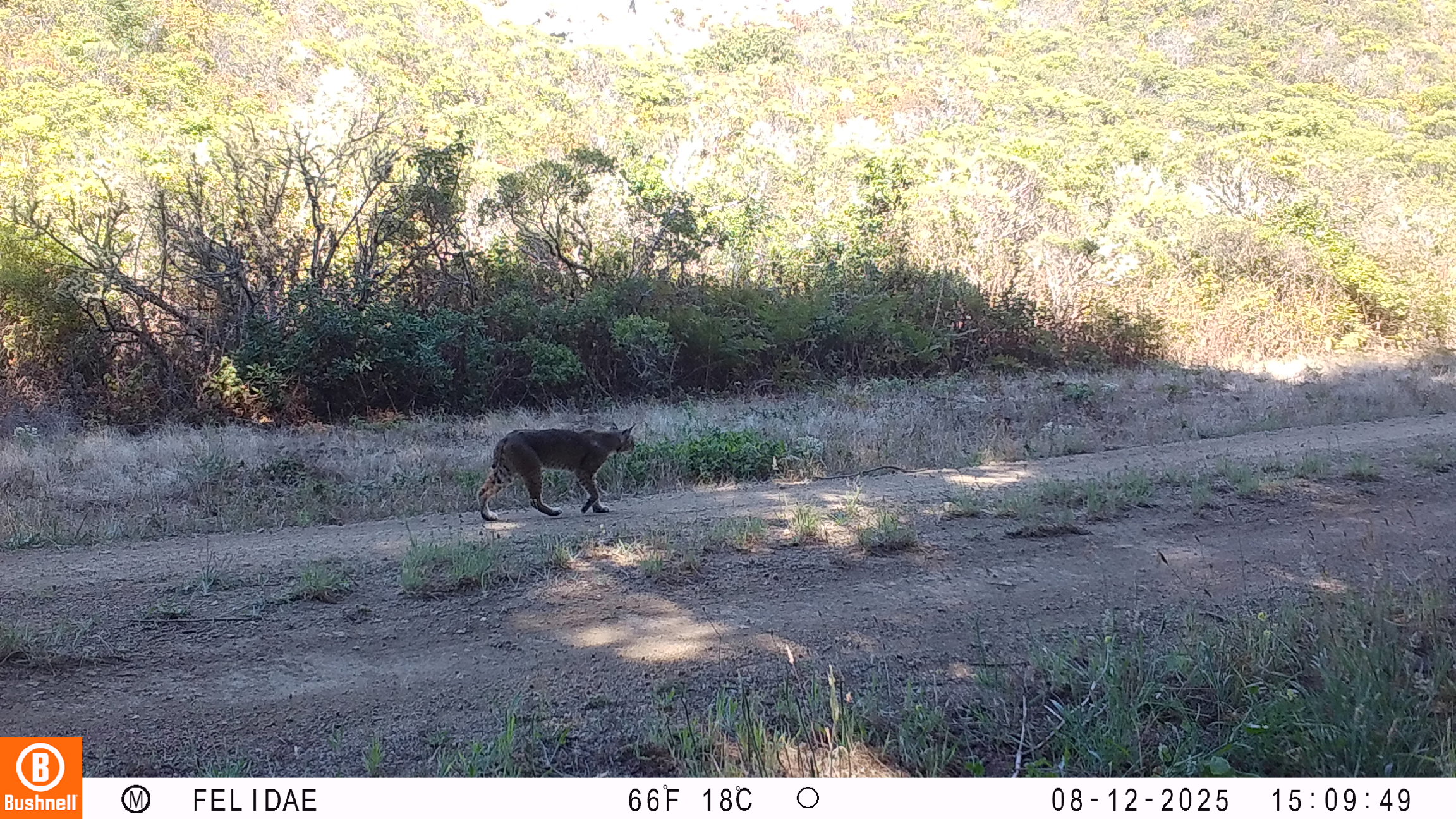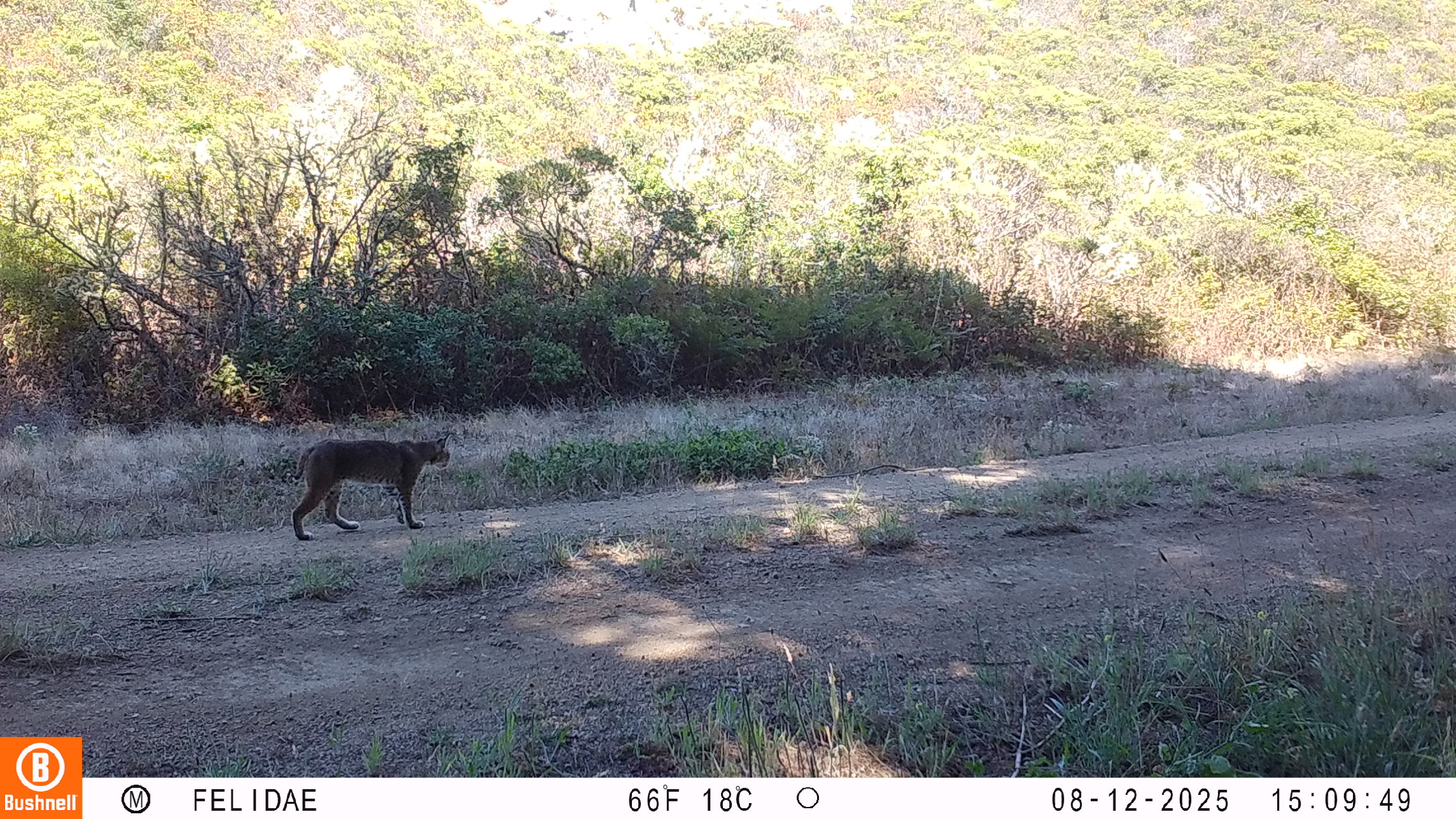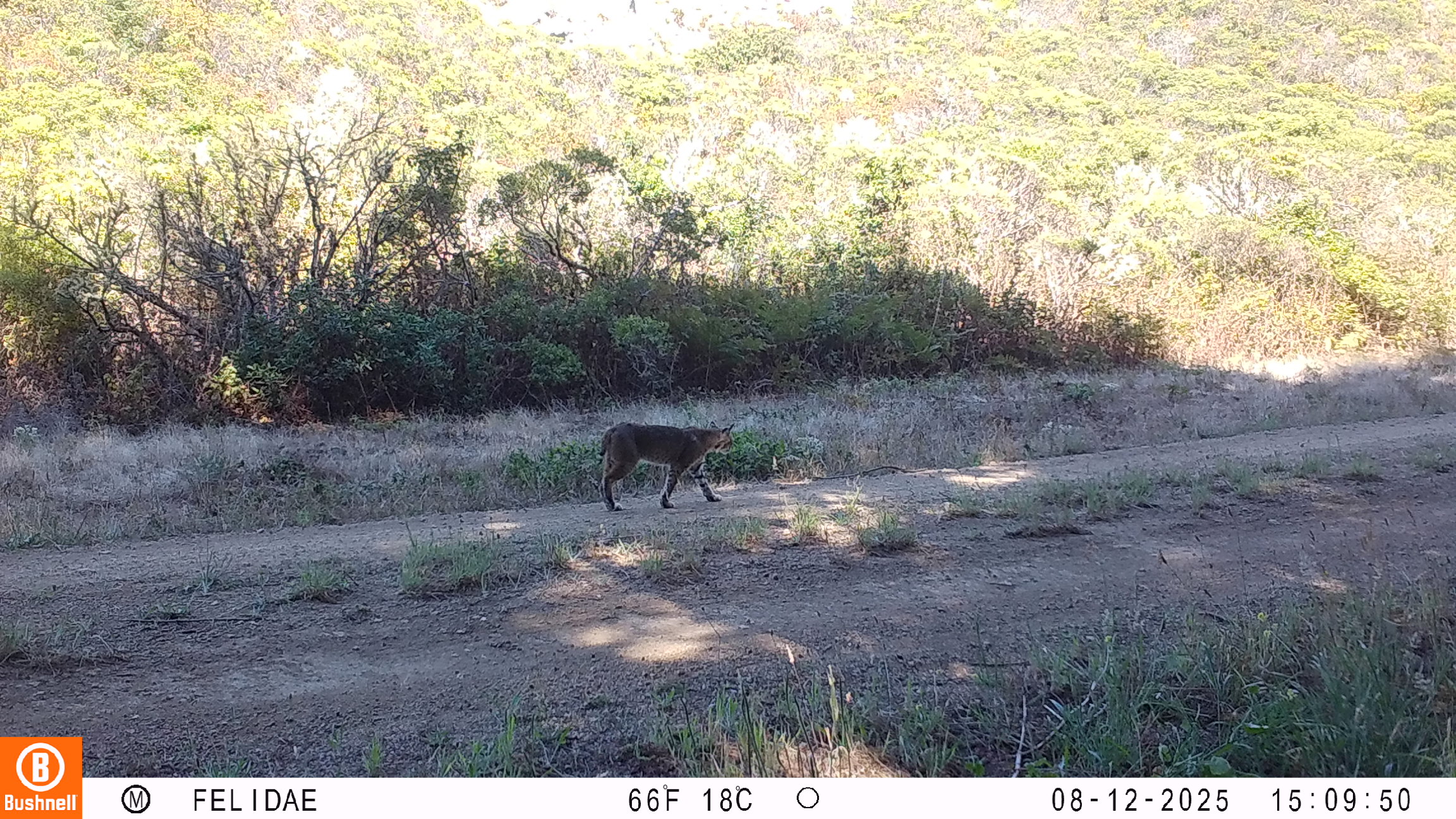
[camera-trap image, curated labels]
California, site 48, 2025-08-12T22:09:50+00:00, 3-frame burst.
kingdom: Animalia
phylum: Chordata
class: Mammalia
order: Carnivora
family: Felidae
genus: Lynx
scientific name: Lynx rufus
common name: bobcat